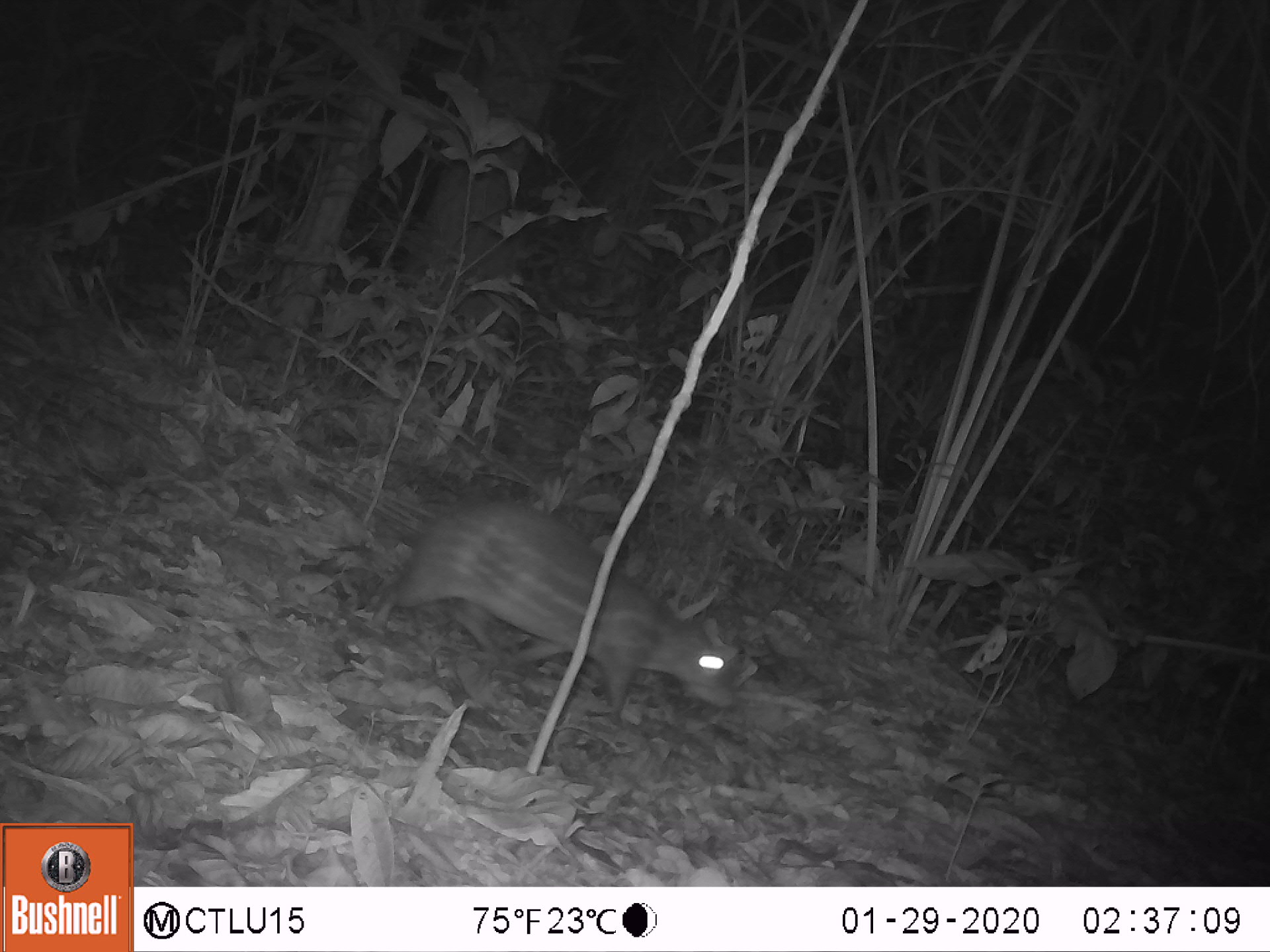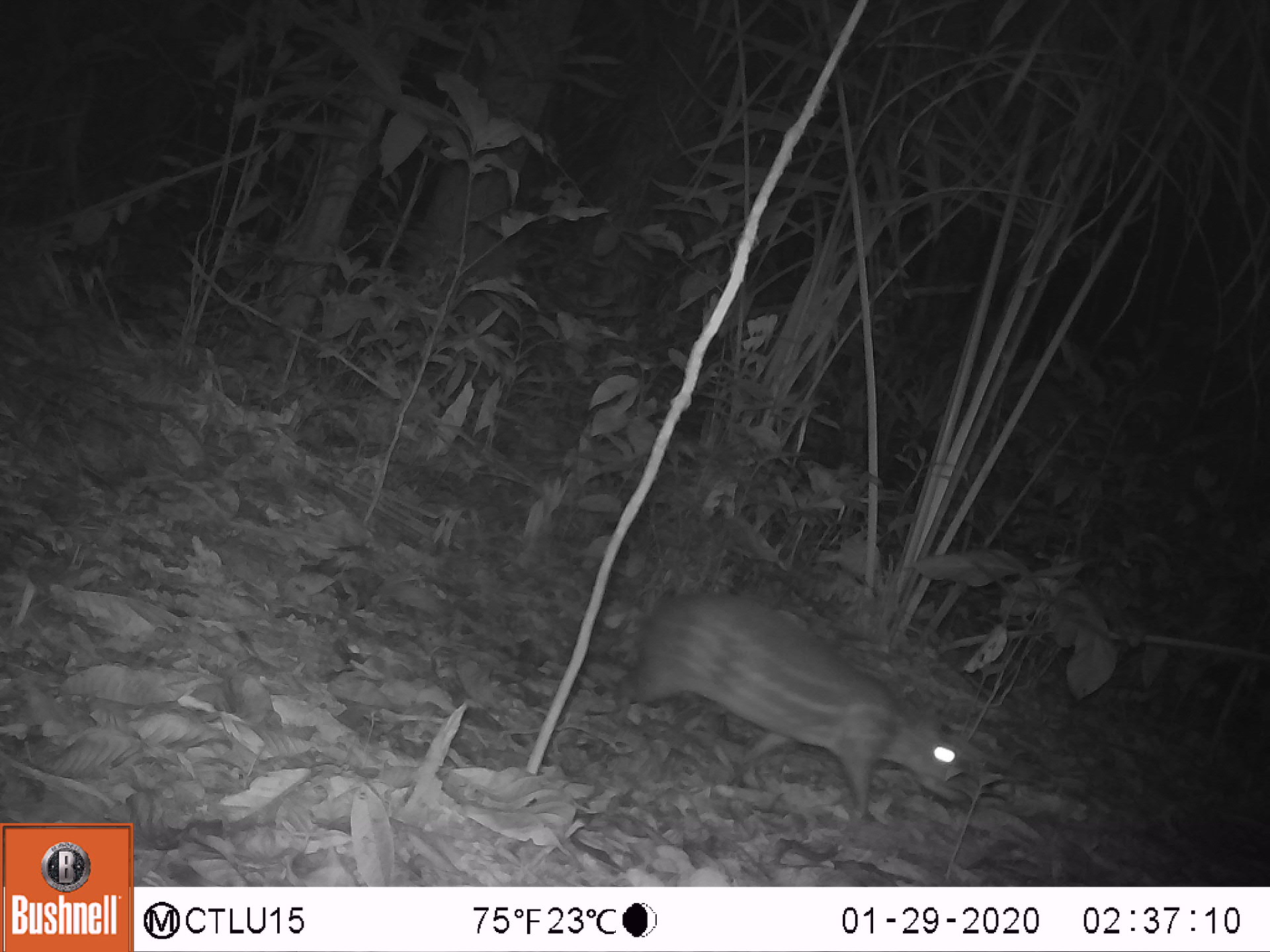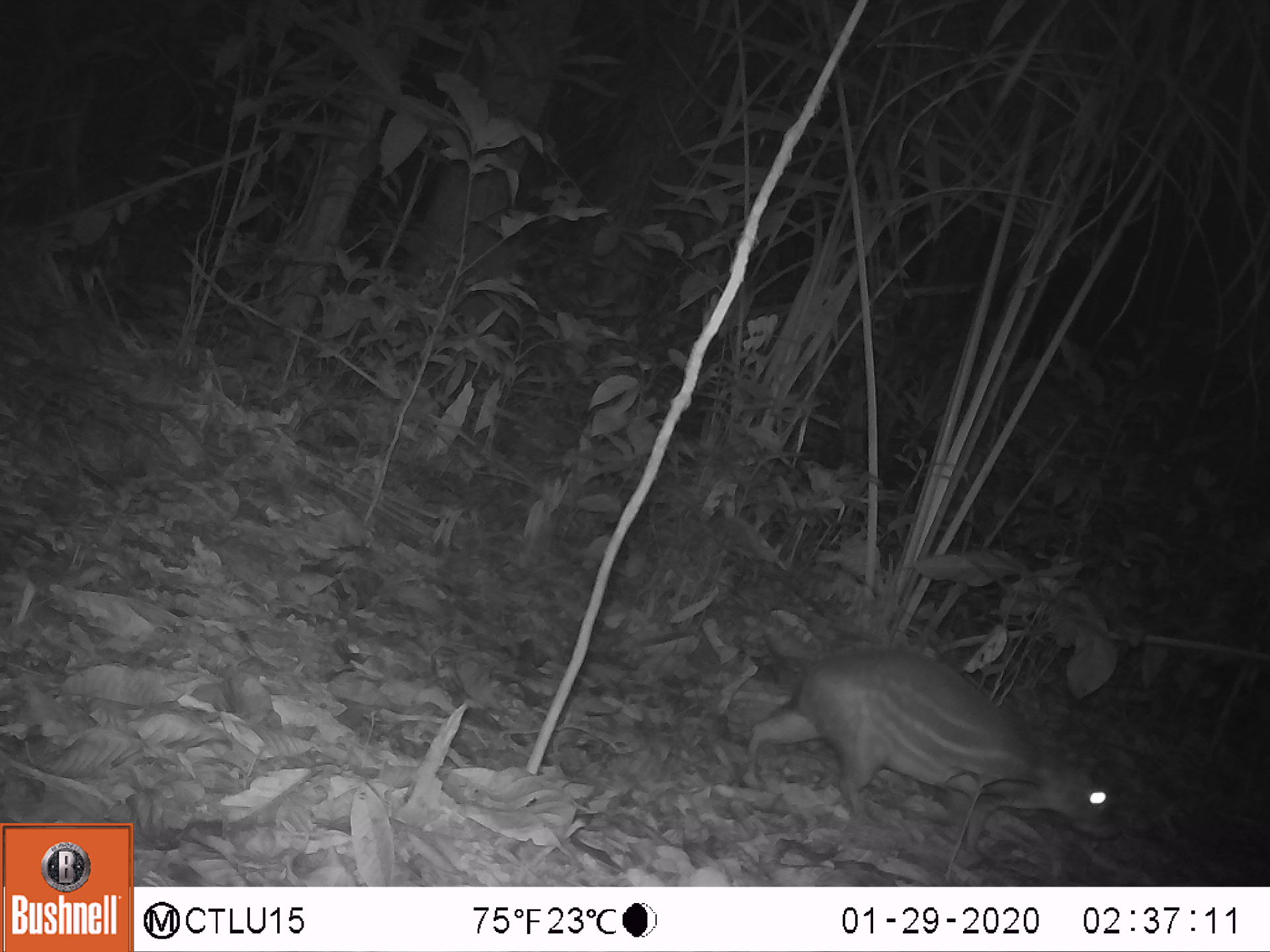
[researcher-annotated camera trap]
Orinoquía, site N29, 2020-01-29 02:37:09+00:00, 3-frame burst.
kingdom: Animalia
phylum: Chordata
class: Mammalia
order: Rodentia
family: Cuniculidae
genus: Cuniculus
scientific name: Cuniculus paca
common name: spotted paca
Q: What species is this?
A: Spotted paca (Cuniculus paca).